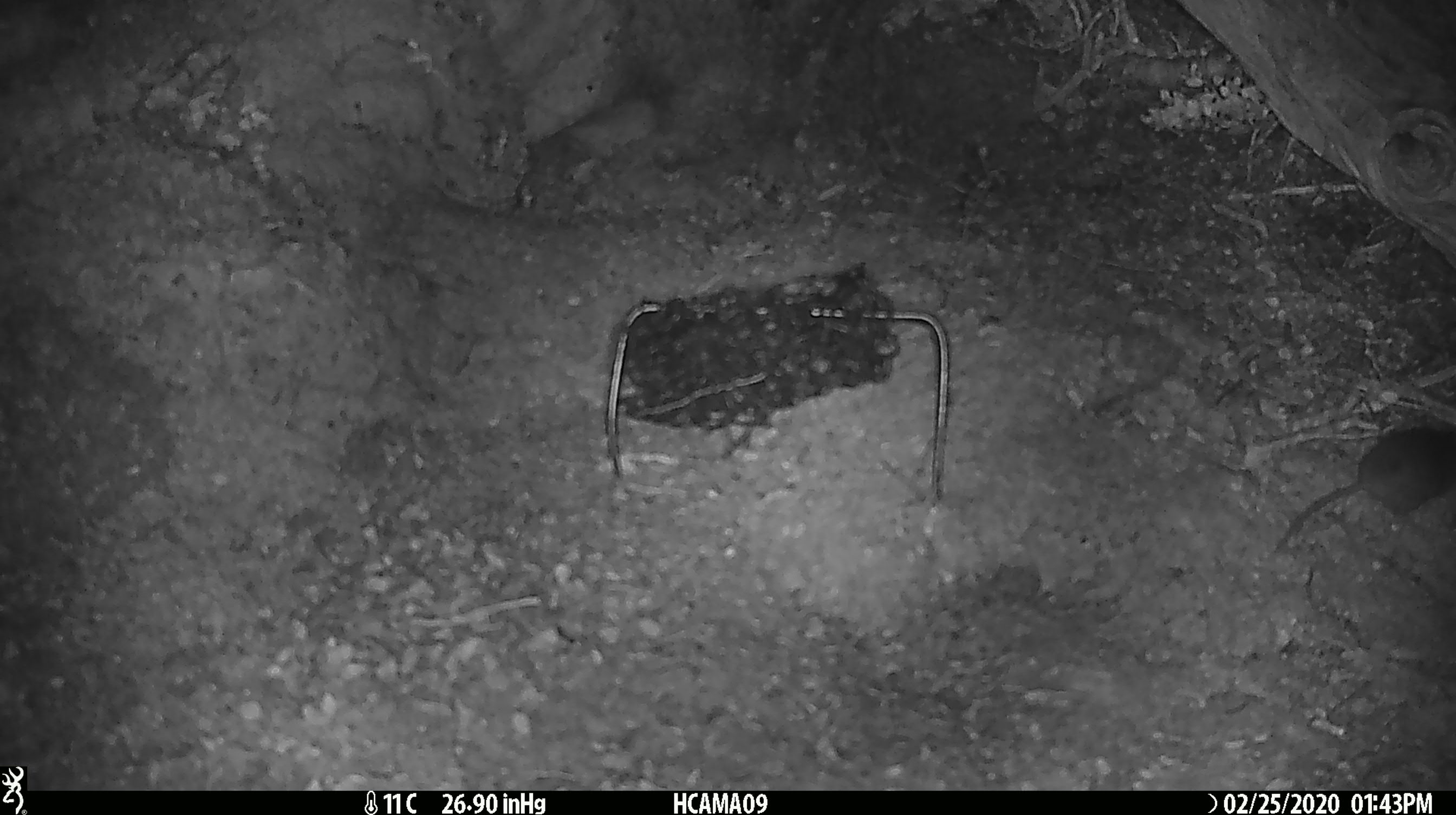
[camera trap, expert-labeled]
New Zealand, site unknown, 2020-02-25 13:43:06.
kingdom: Animalia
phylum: Chordata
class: Mammalia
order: Rodentia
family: Muridae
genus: Mus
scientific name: Mus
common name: mouse